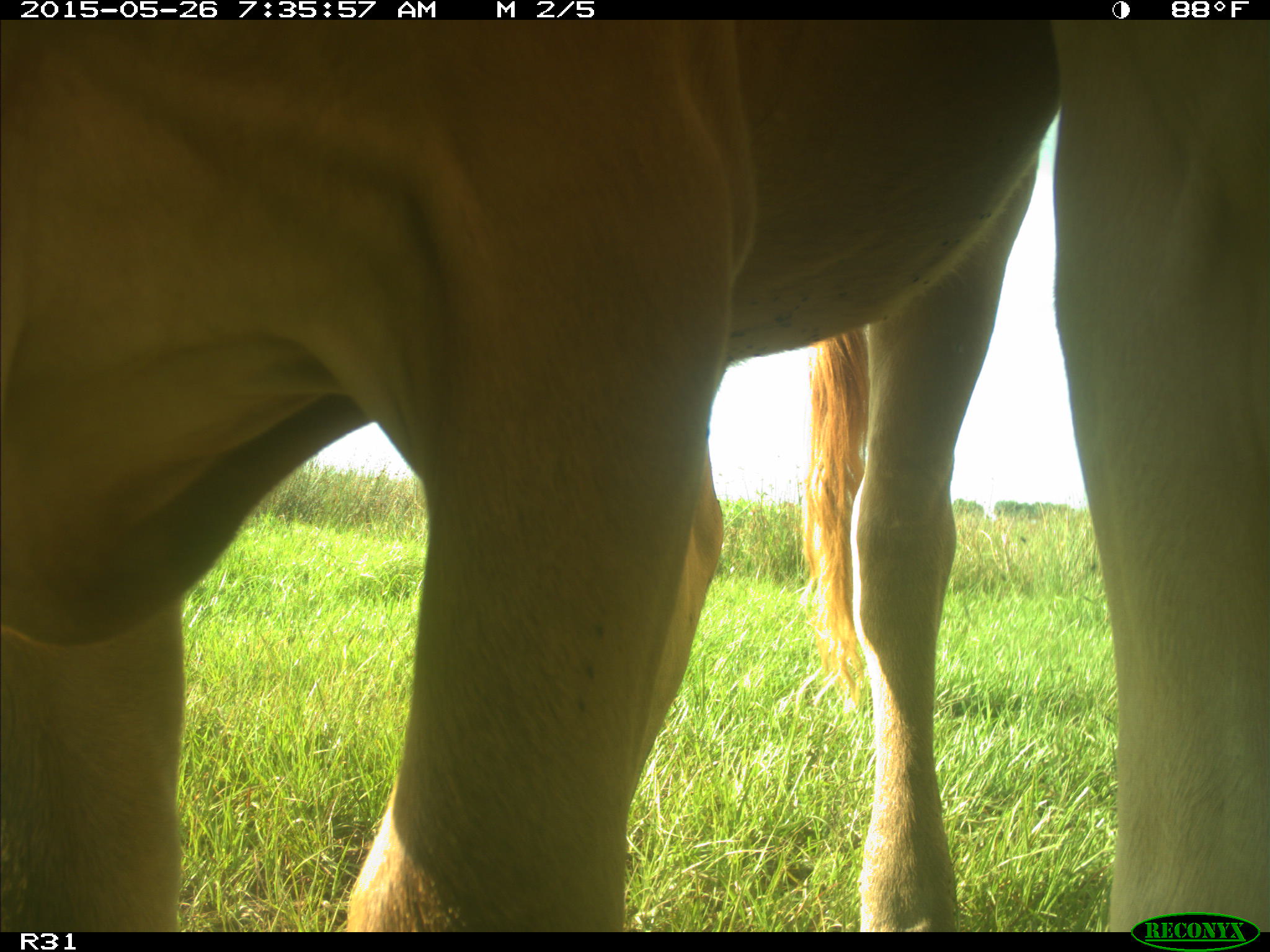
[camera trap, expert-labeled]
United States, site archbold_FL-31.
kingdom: Animalia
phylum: Chordata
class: Mammalia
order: Artiodactyla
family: Bovidae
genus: Bos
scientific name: Bos taurus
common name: domestic cow